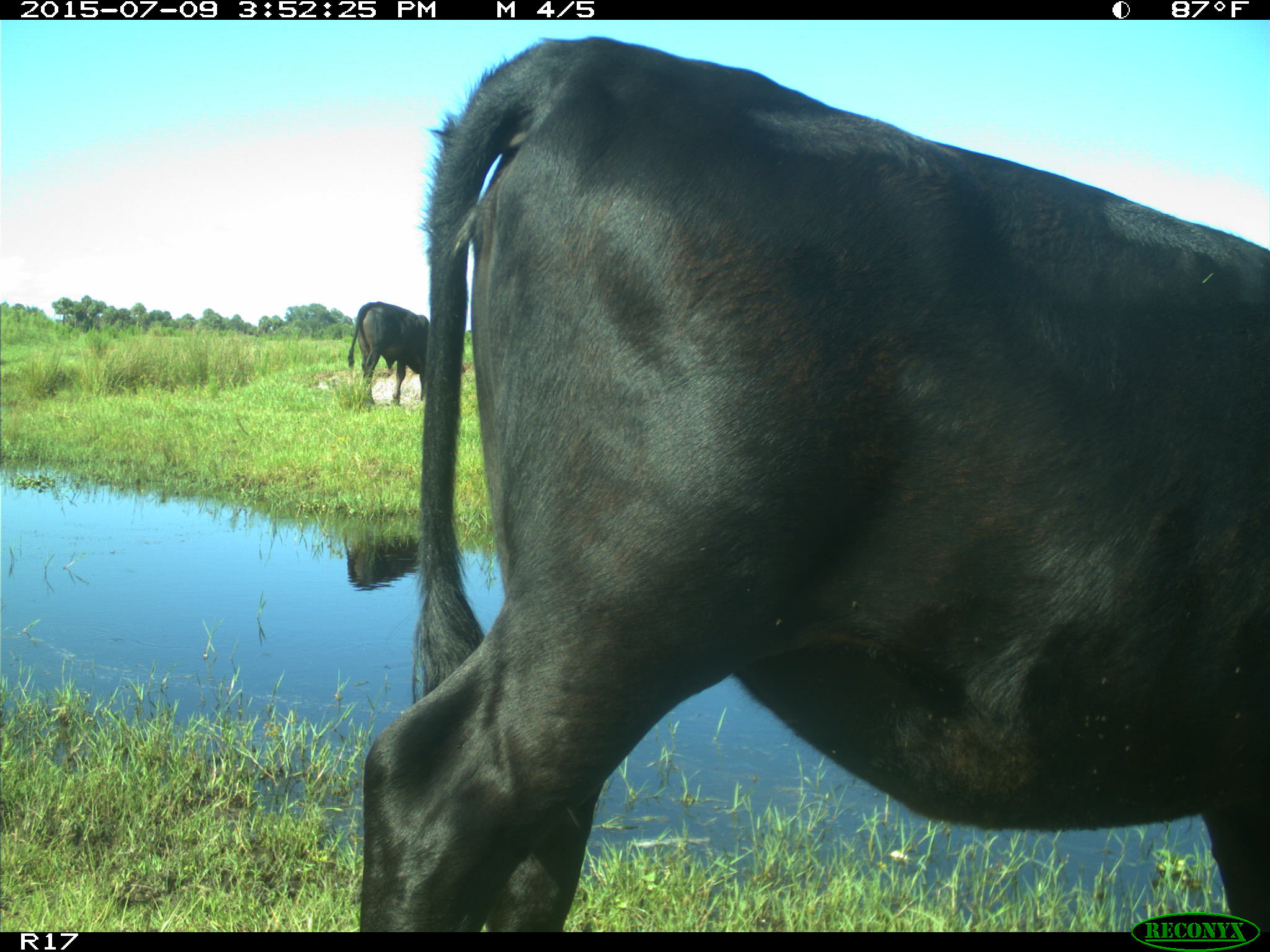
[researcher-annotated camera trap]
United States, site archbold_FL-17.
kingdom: Animalia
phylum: Chordata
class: Mammalia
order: Artiodactyla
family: Bovidae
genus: Bos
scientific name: Bos taurus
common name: domestic cow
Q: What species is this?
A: Bos taurus (domestic cow).